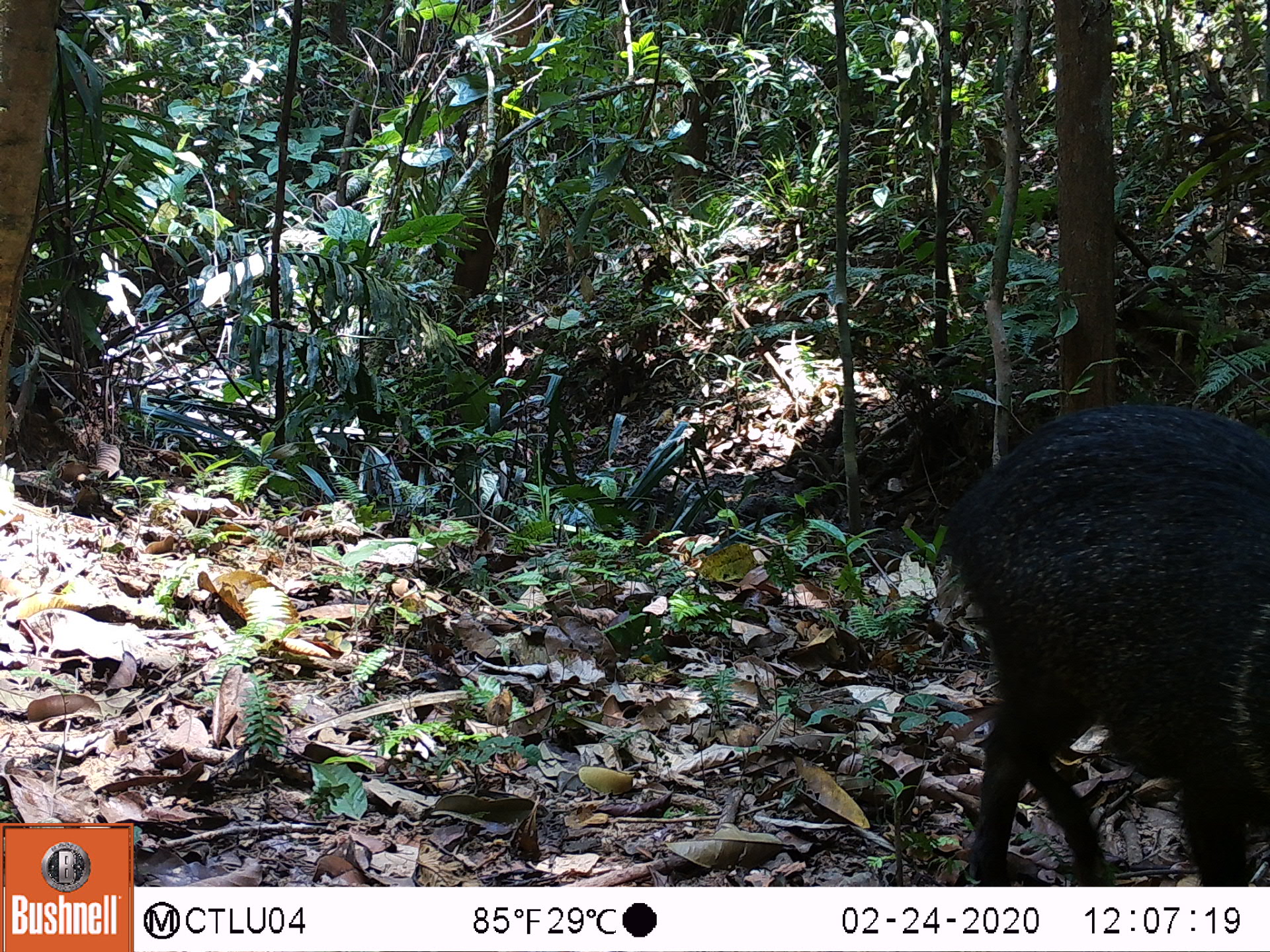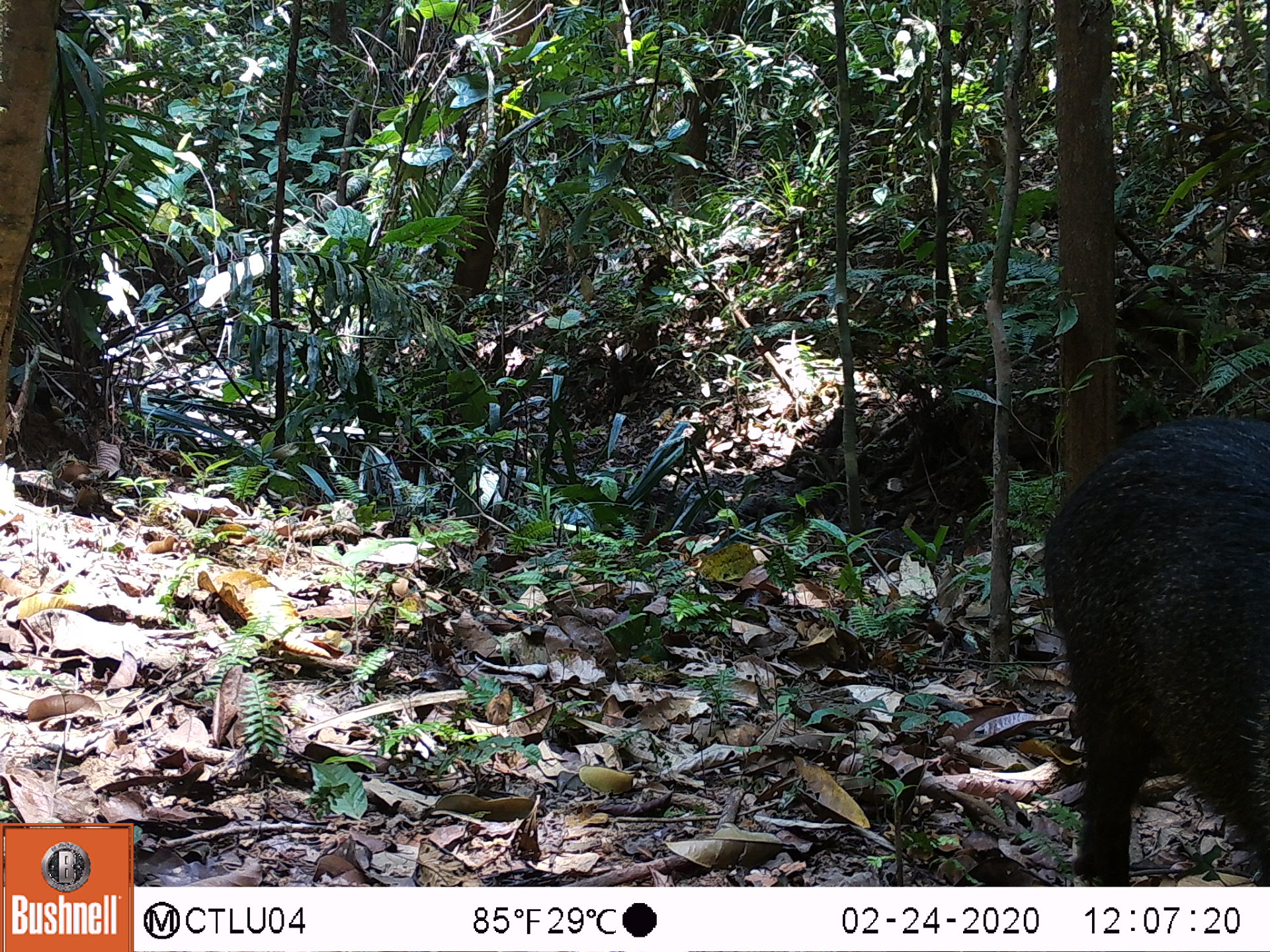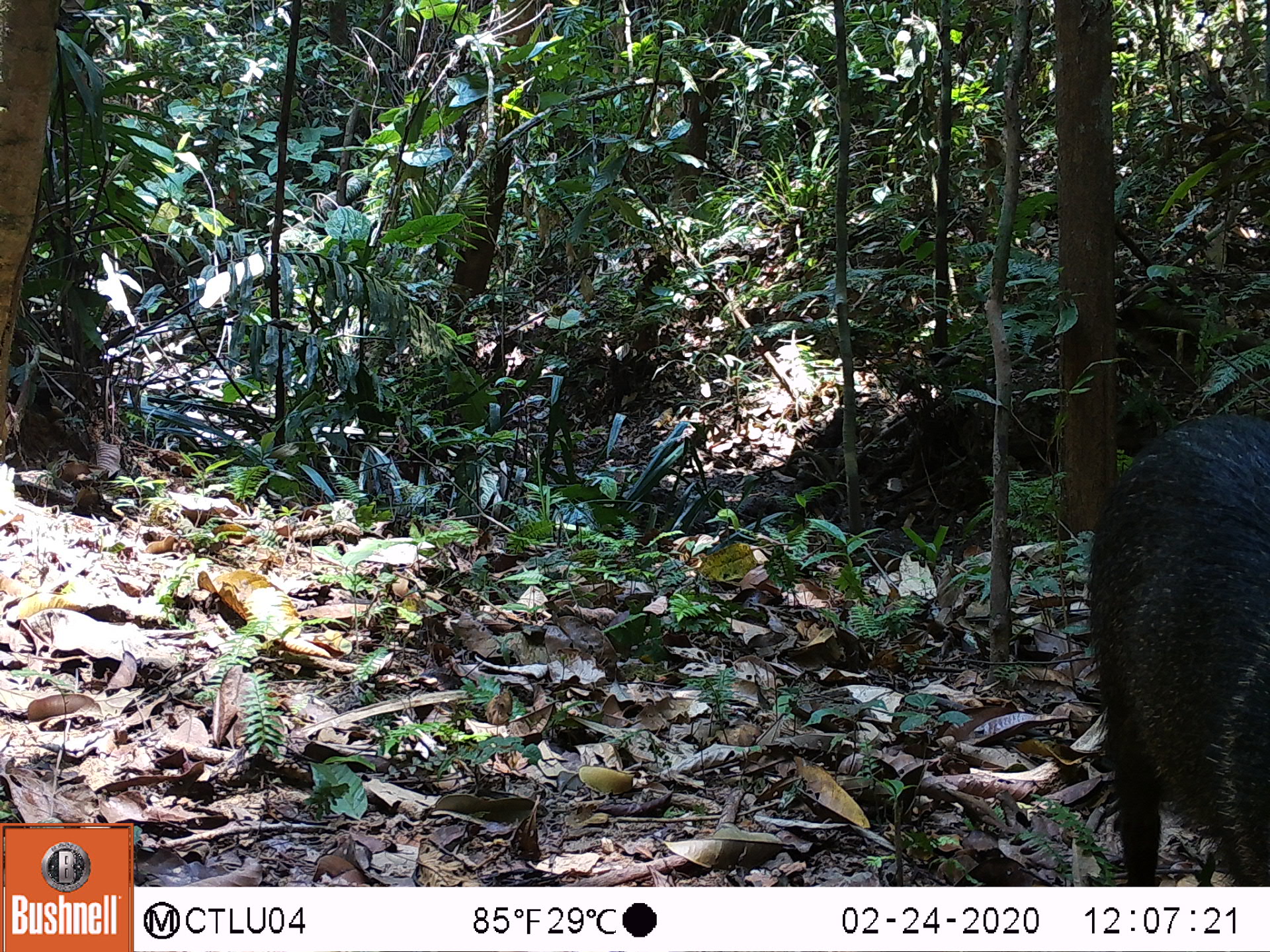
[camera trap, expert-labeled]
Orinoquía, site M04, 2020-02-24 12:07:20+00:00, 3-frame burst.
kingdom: Animalia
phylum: Chordata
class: Mammalia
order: Artiodactyla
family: Tayassuidae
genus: Pecari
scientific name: Pecari tajacu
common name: collared peccary